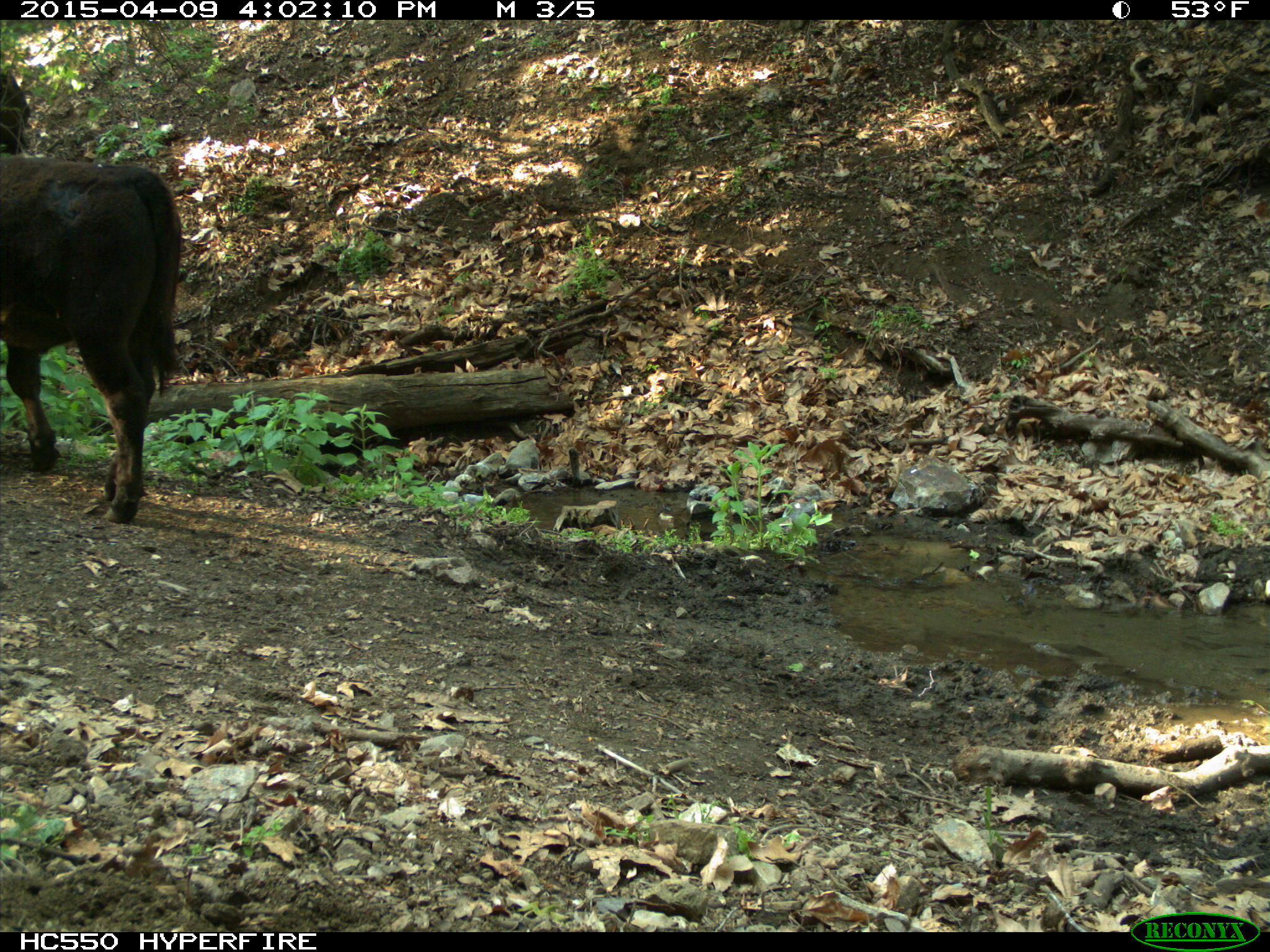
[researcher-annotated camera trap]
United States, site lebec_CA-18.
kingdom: Animalia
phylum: Chordata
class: Mammalia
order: Artiodactyla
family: Bovidae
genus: Bos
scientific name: Bos taurus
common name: domestic cow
Bos taurus (domestic cow).